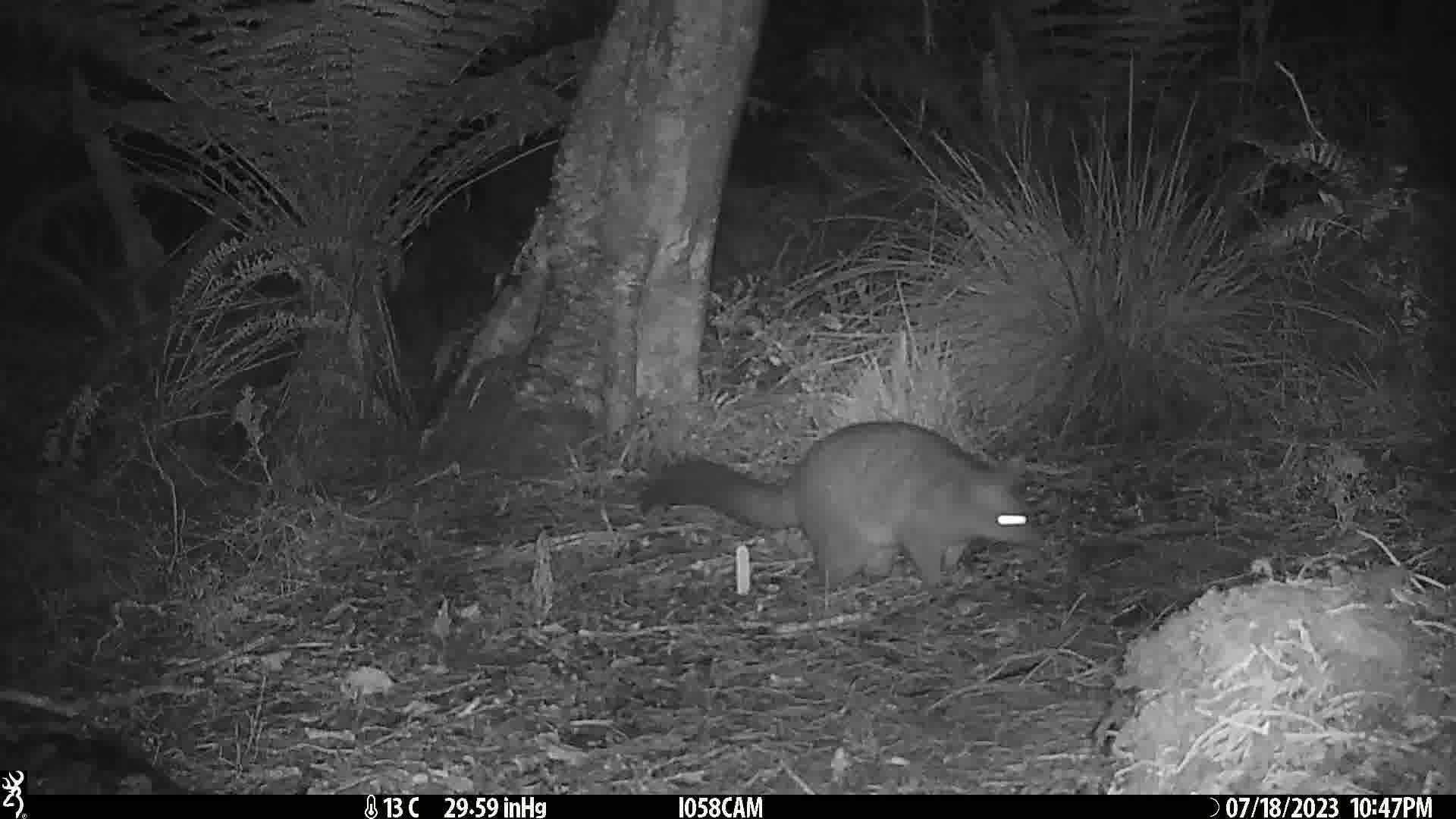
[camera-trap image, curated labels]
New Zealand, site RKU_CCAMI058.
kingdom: Animalia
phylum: Chordata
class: Mammalia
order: Diprotodontia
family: Phalangeridae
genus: Trichosurus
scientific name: Trichosurus vulpecula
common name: common brushtail possum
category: possum